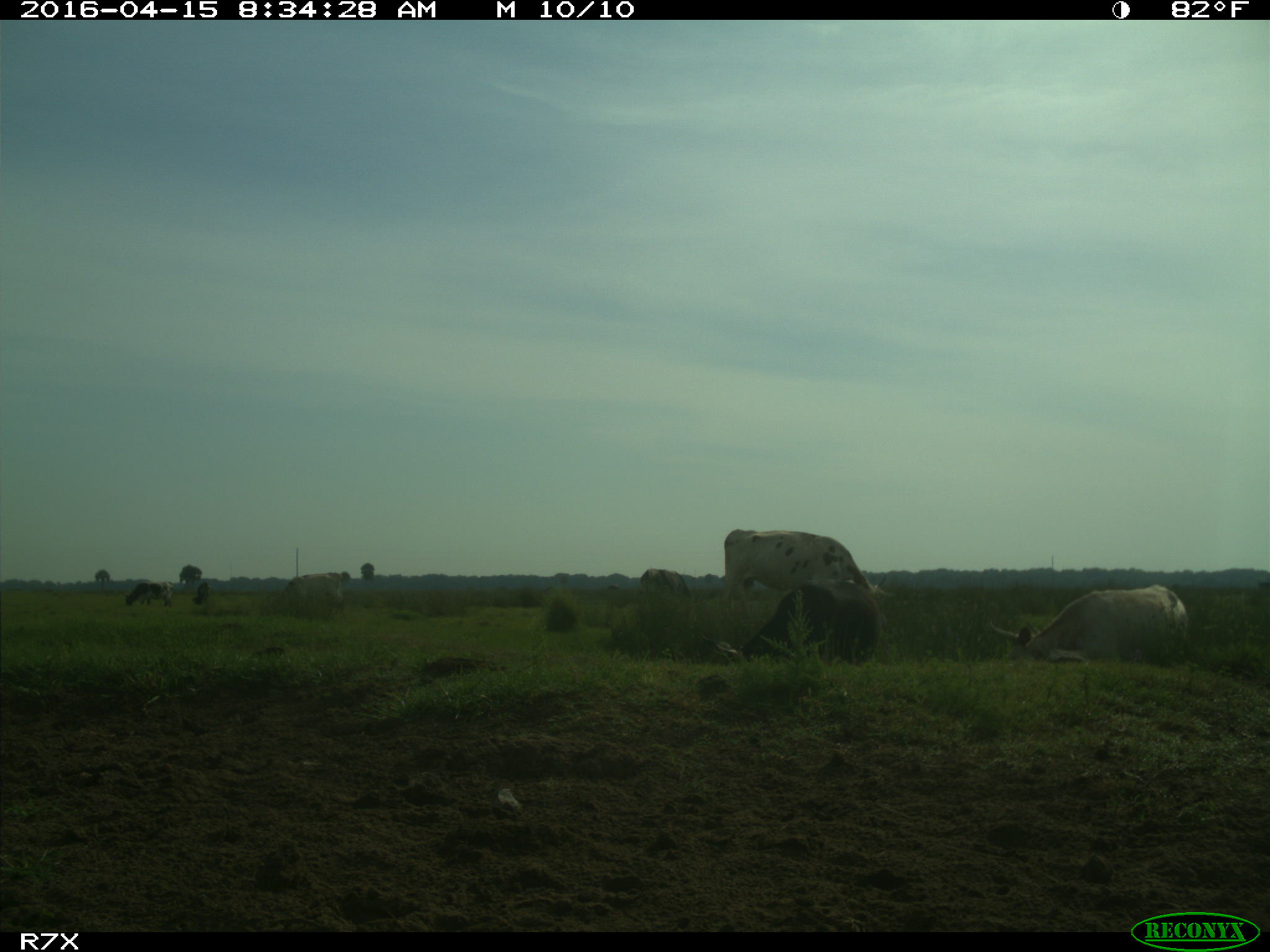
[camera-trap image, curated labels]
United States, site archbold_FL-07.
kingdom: Animalia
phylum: Chordata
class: Mammalia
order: Artiodactyla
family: Bovidae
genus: Bos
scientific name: Bos taurus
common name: domestic cow